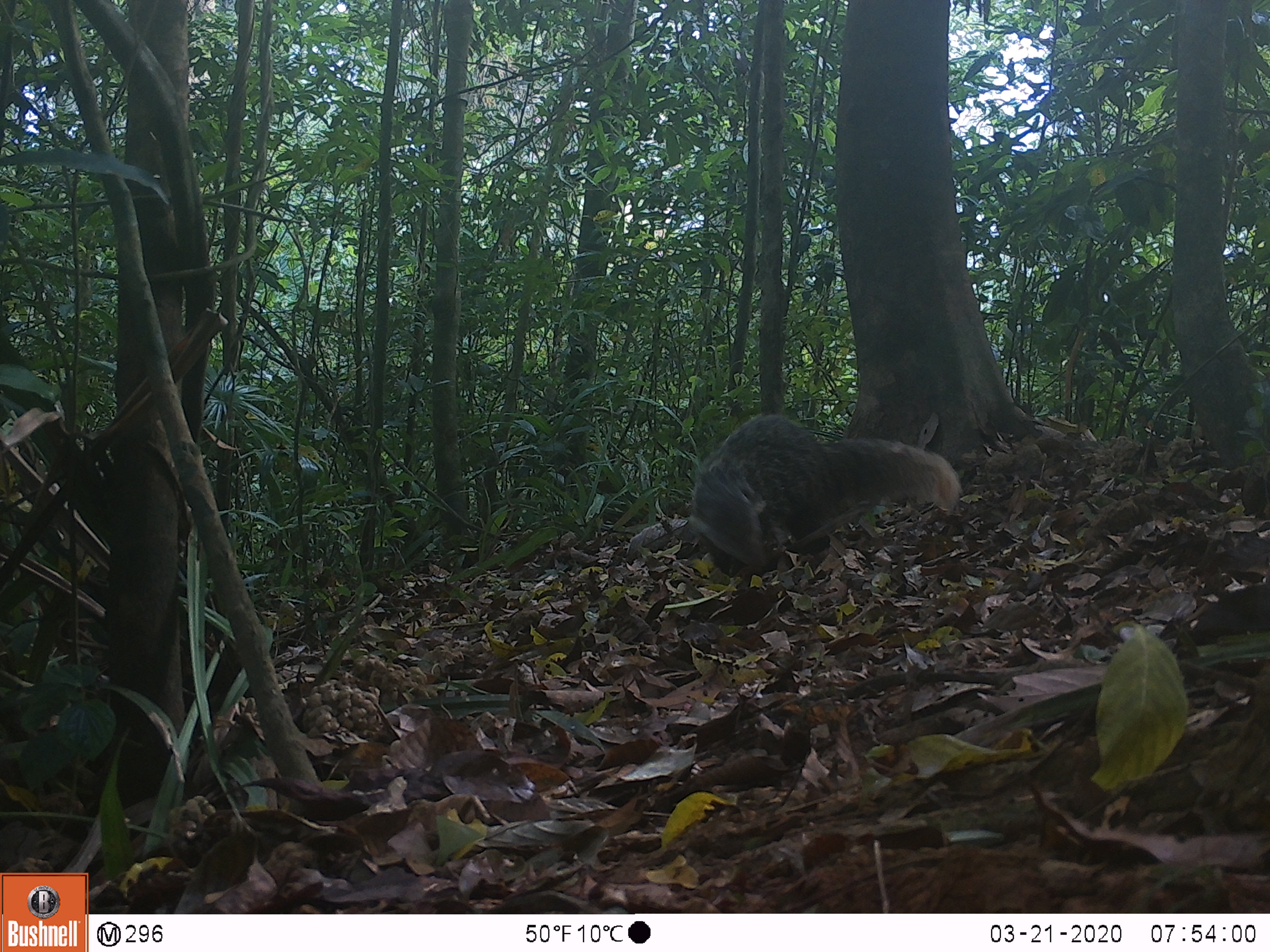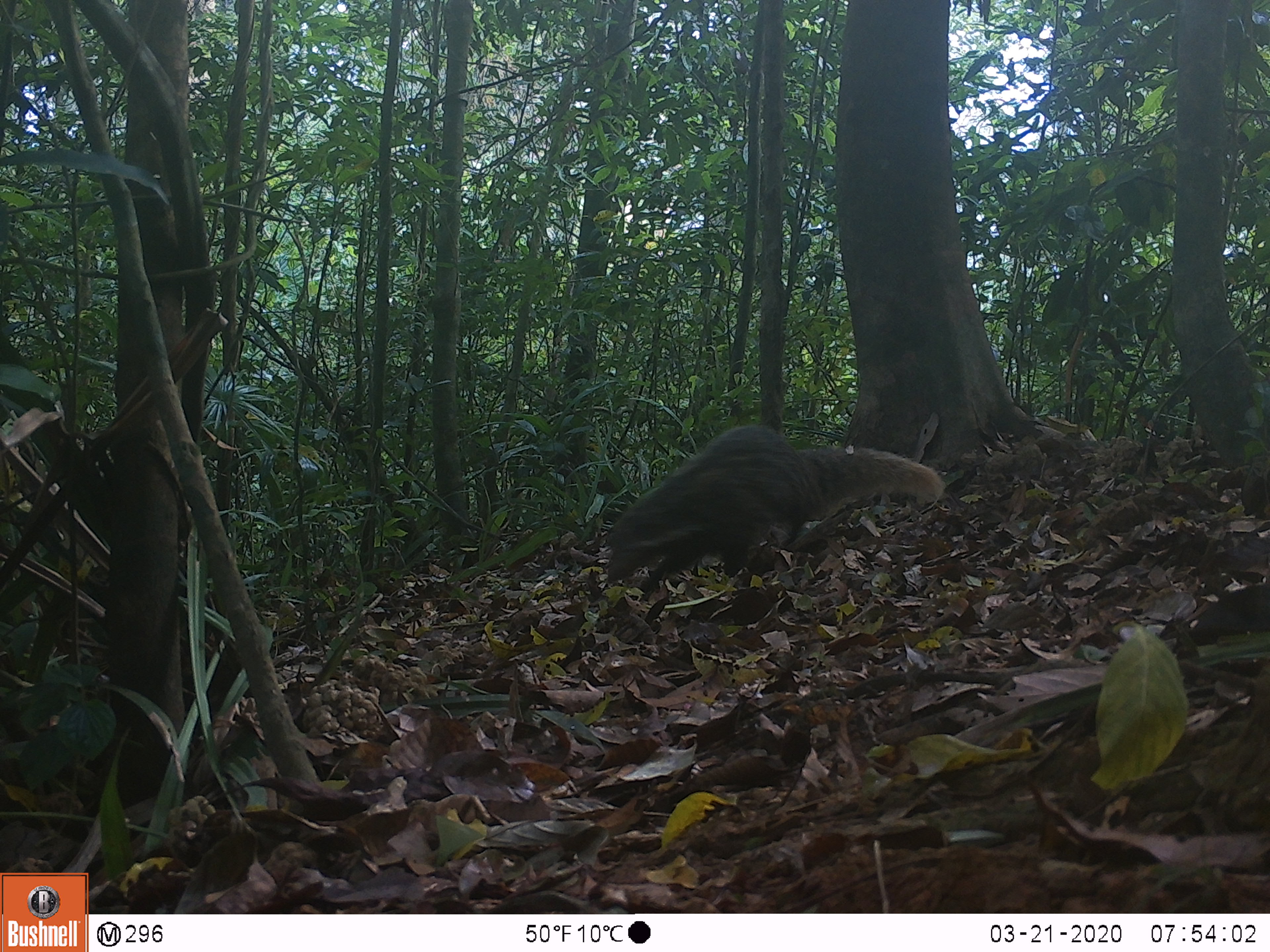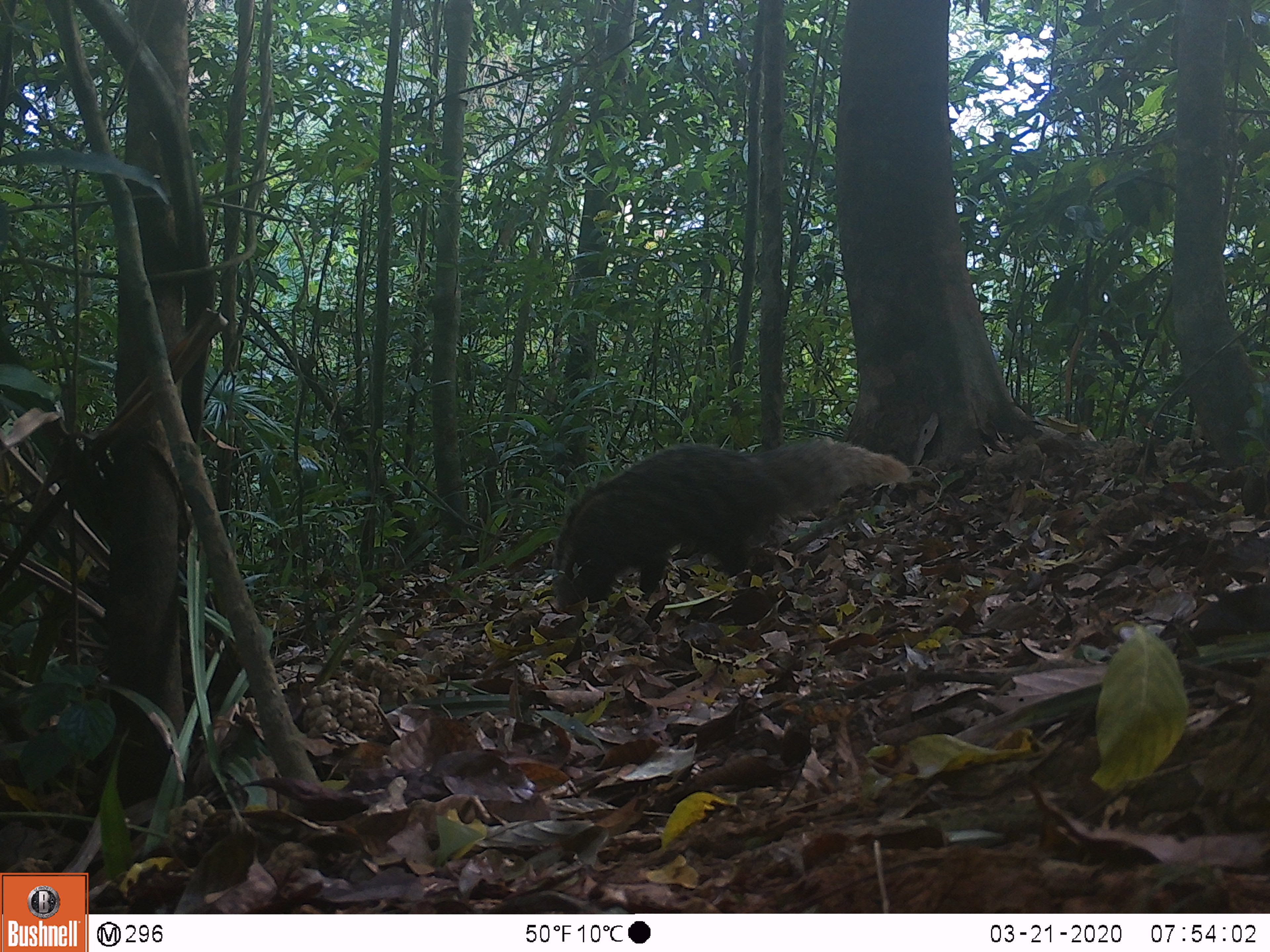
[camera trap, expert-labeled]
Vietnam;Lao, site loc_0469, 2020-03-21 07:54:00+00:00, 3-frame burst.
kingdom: Animalia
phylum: Chordata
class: Mammalia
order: Carnivora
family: Herpestidae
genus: Urva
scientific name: Urva urva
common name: crab-eating mongoose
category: crab eating mongoose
Crab eating mongoose (crab-eating mongoose) (Urva urva). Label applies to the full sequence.